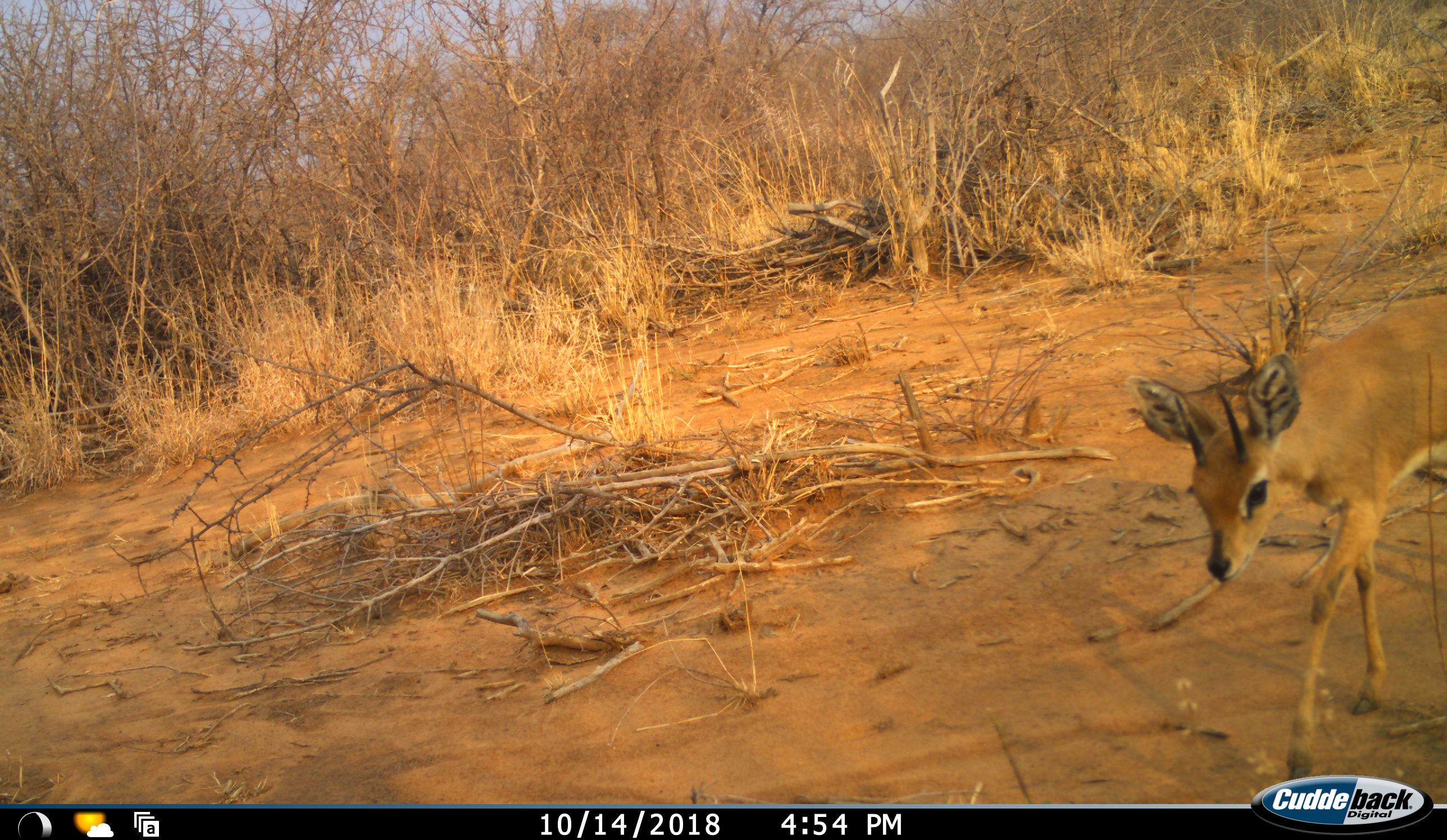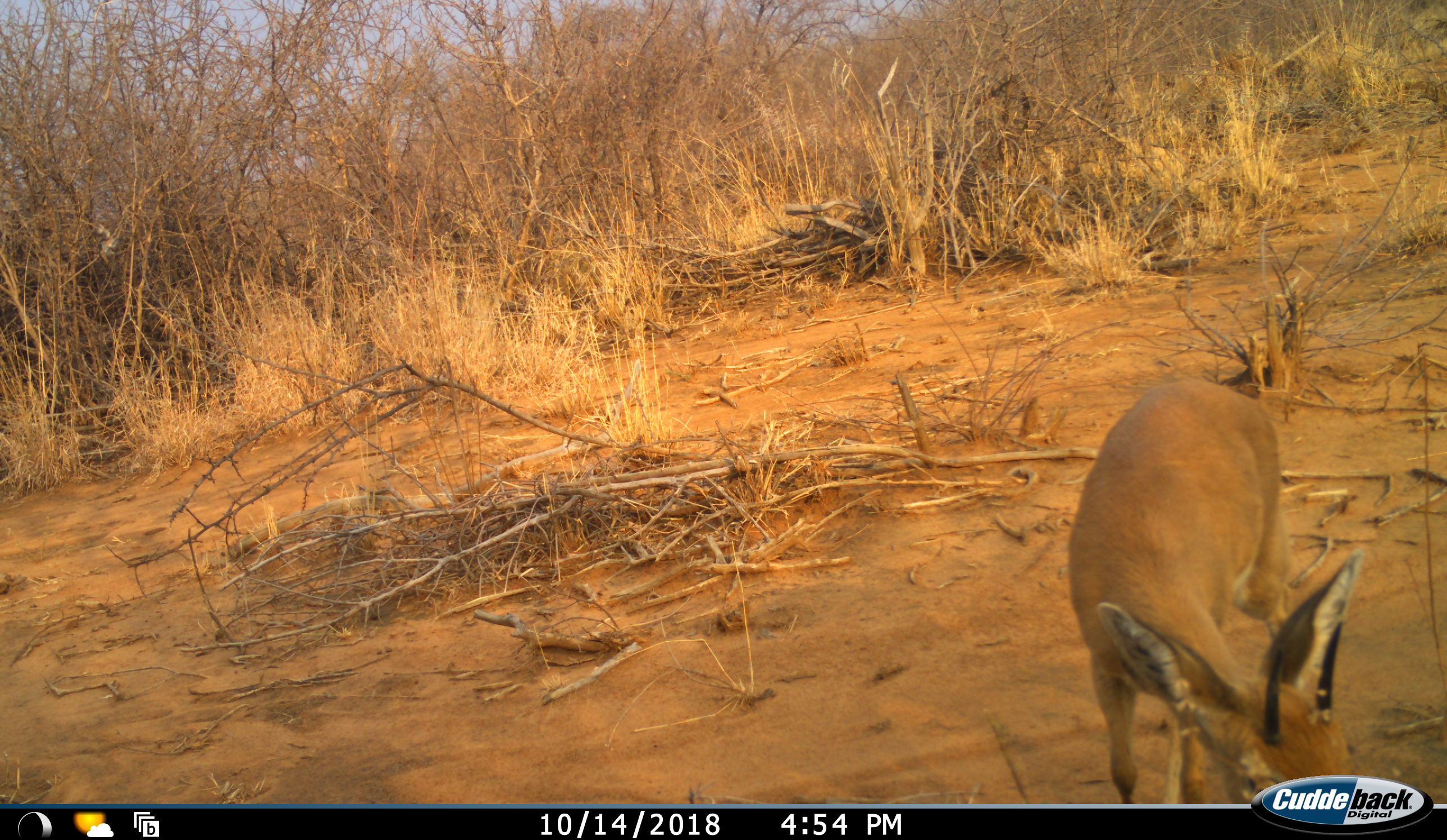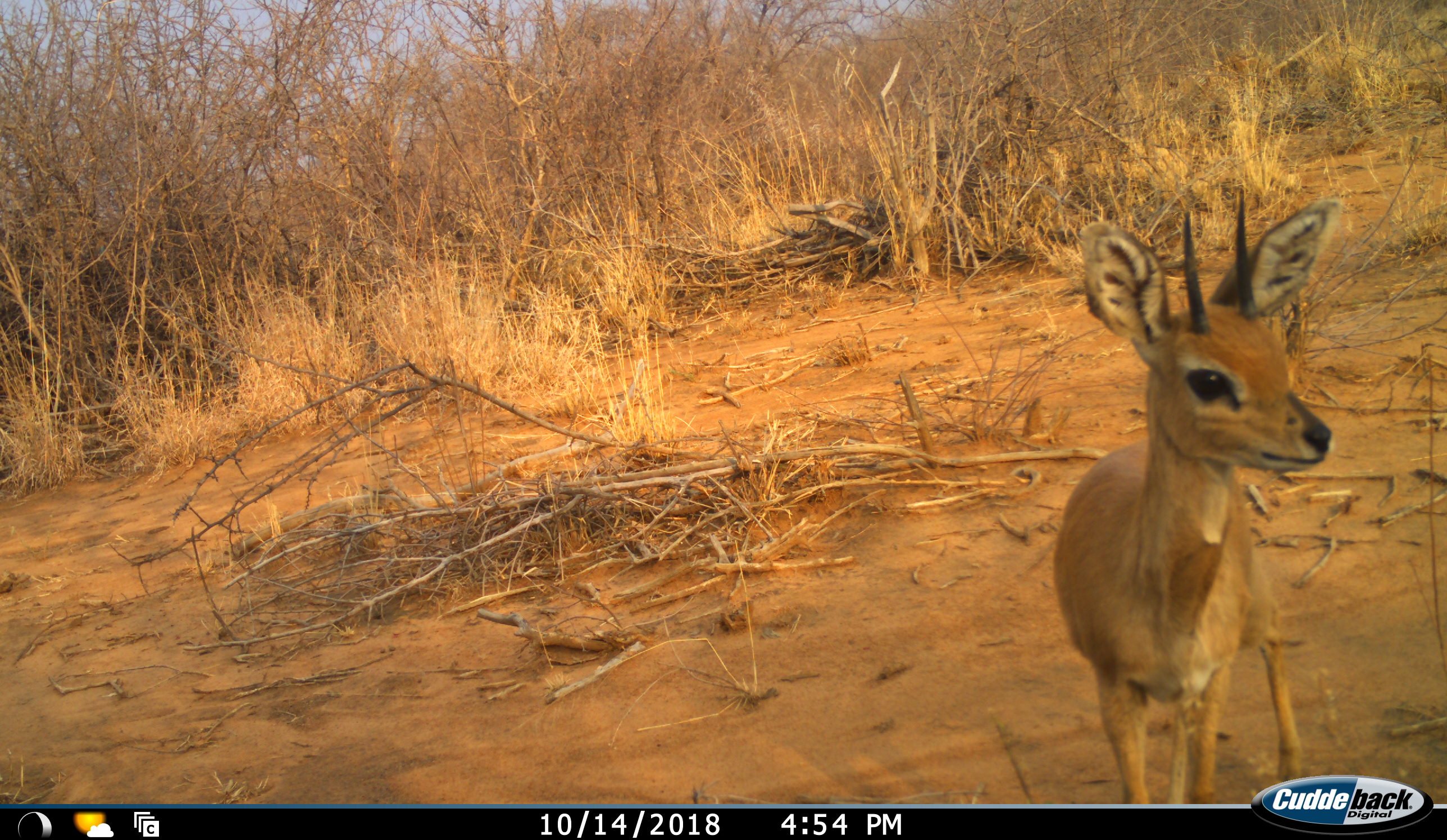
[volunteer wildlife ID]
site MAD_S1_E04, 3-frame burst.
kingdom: Animalia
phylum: Chordata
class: Mammalia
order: Artiodactyla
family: Bovidae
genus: Raphicerus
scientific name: Raphicerus campestris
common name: steenbok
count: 1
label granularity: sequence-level